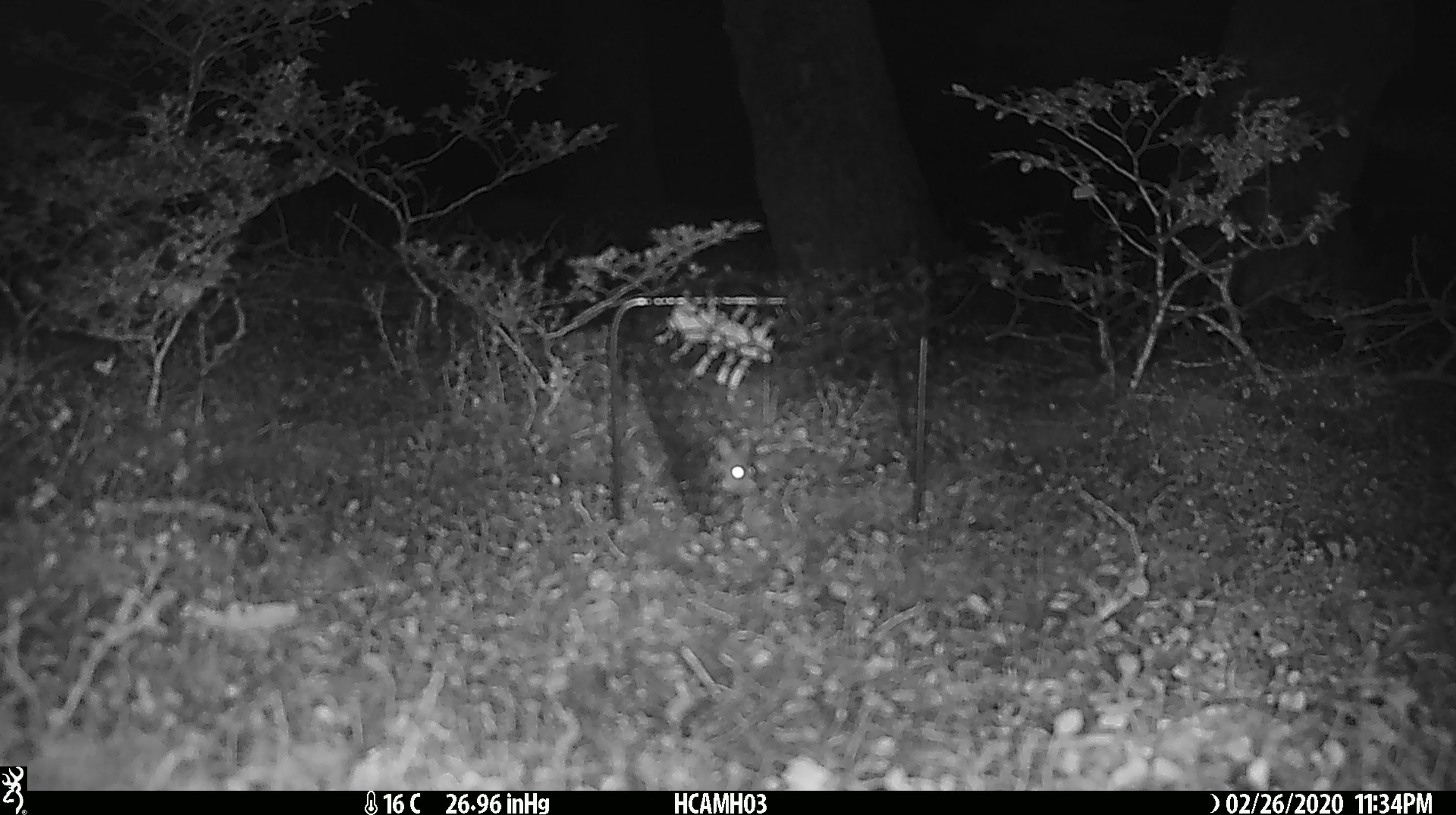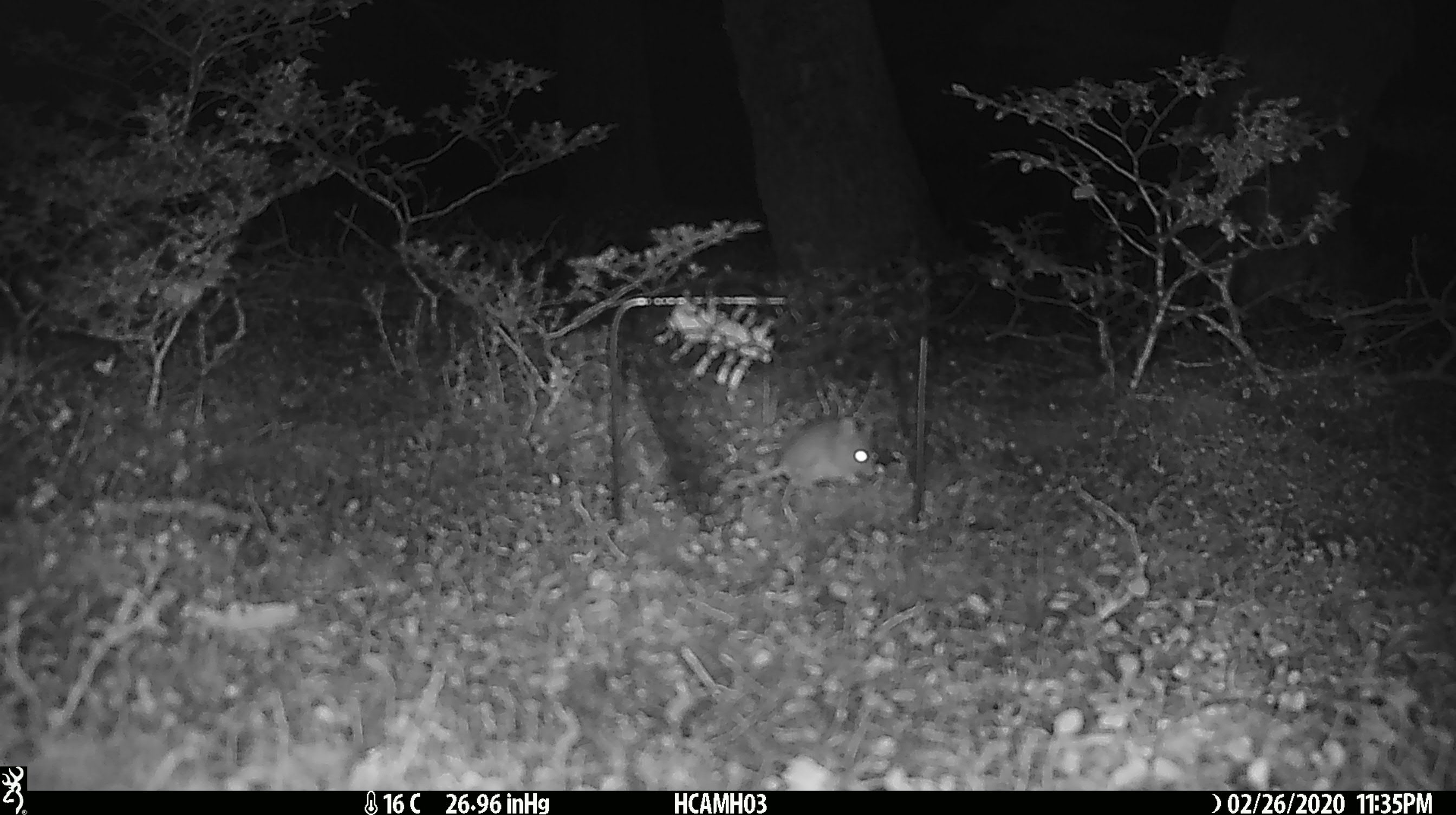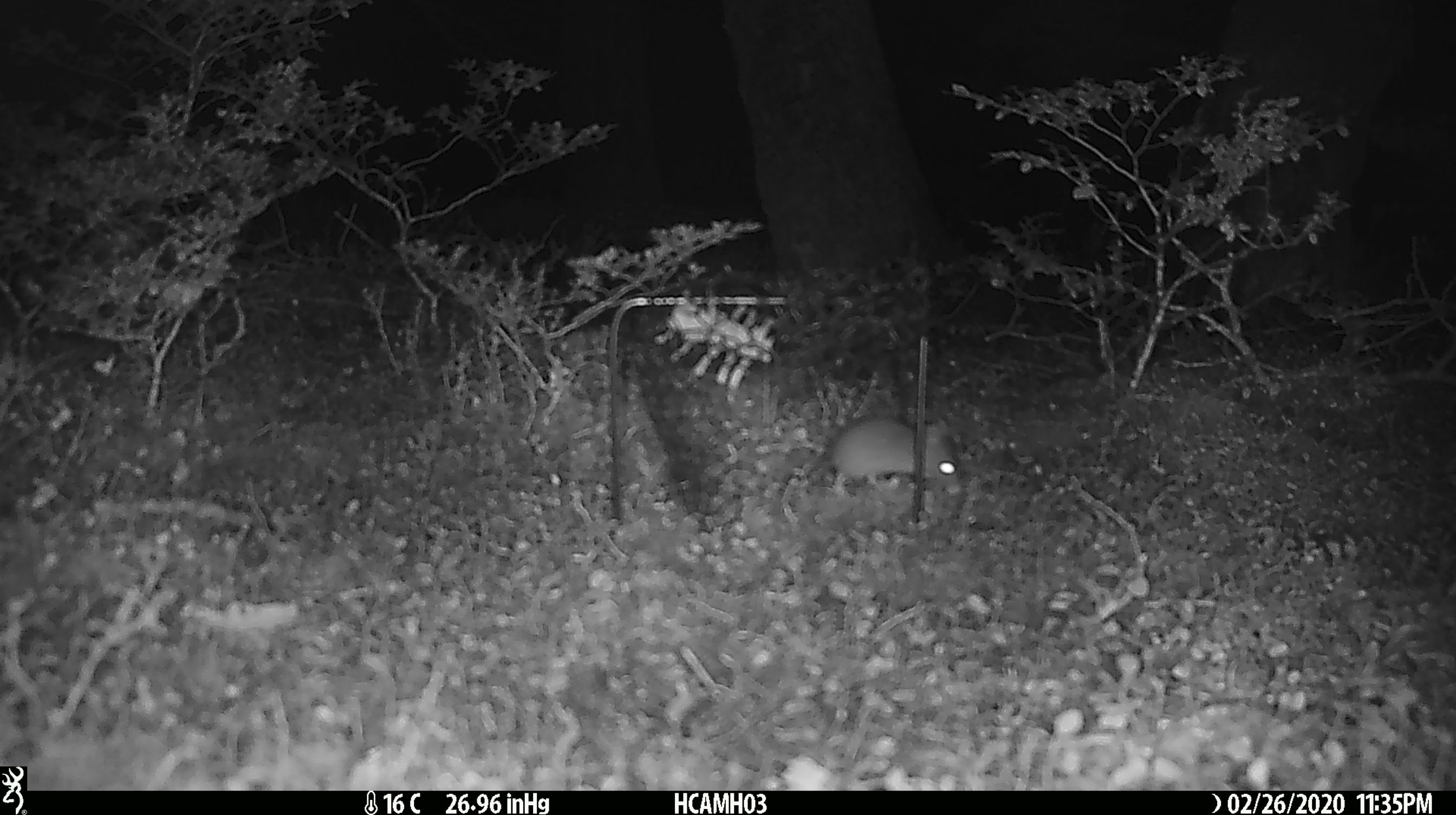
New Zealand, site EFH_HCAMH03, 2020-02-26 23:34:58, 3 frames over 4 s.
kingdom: Animalia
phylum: Chordata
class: Mammalia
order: Rodentia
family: Muridae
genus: Mus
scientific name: Mus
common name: mouse